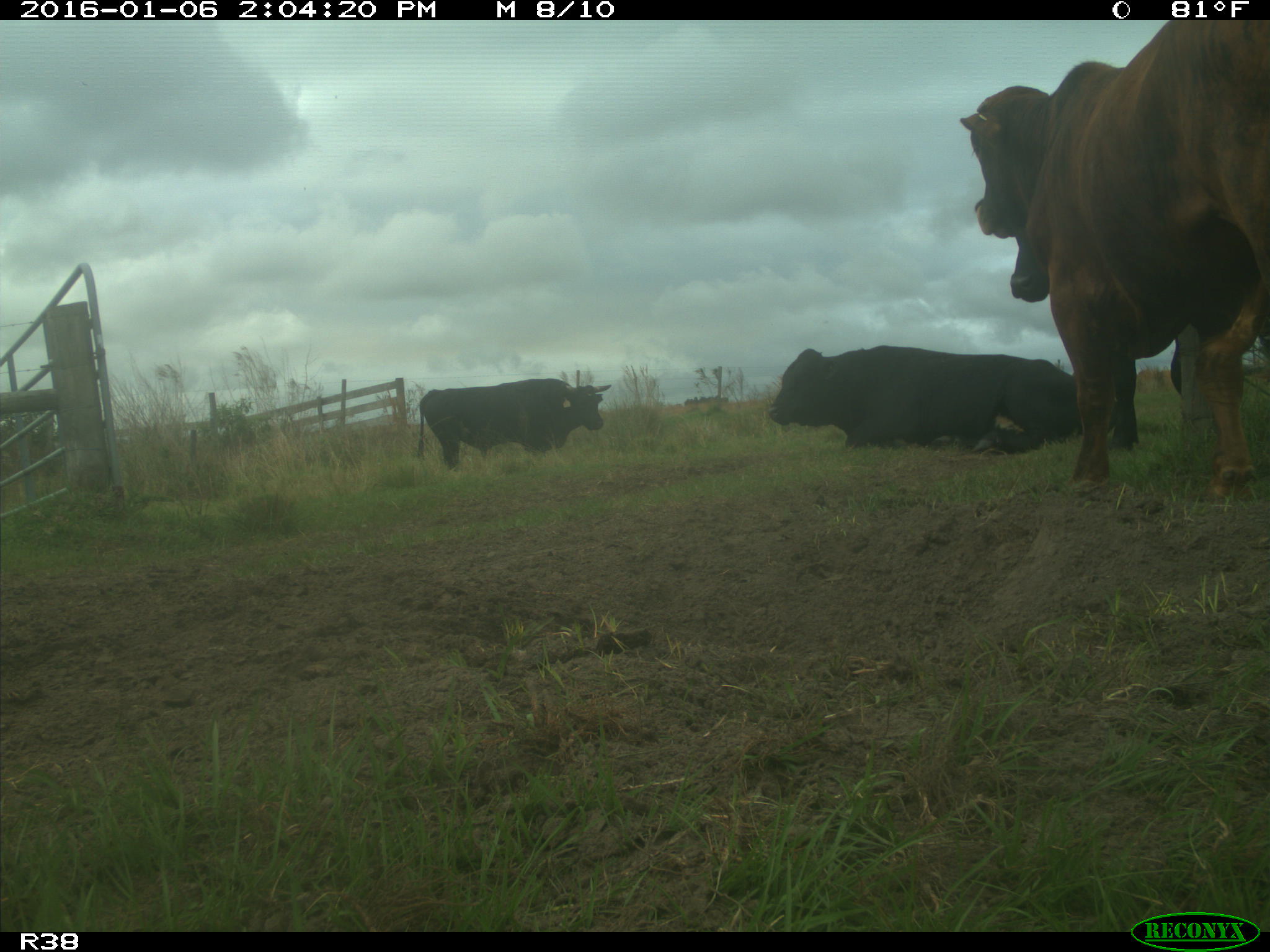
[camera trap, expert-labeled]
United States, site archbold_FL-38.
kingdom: Animalia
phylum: Chordata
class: Mammalia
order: Artiodactyla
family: Bovidae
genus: Bos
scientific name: Bos taurus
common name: domestic cow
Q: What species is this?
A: Bos taurus (domestic cow).